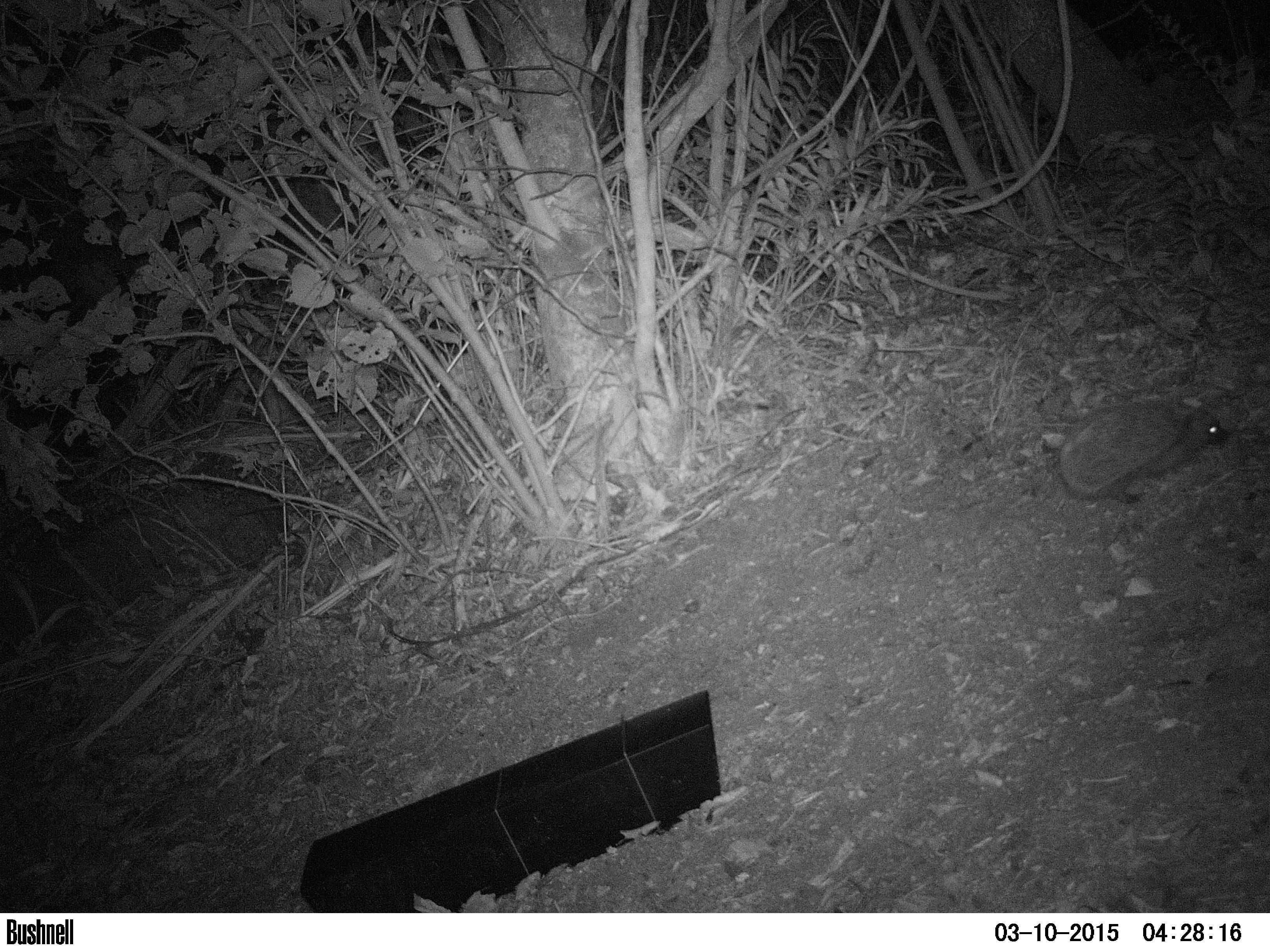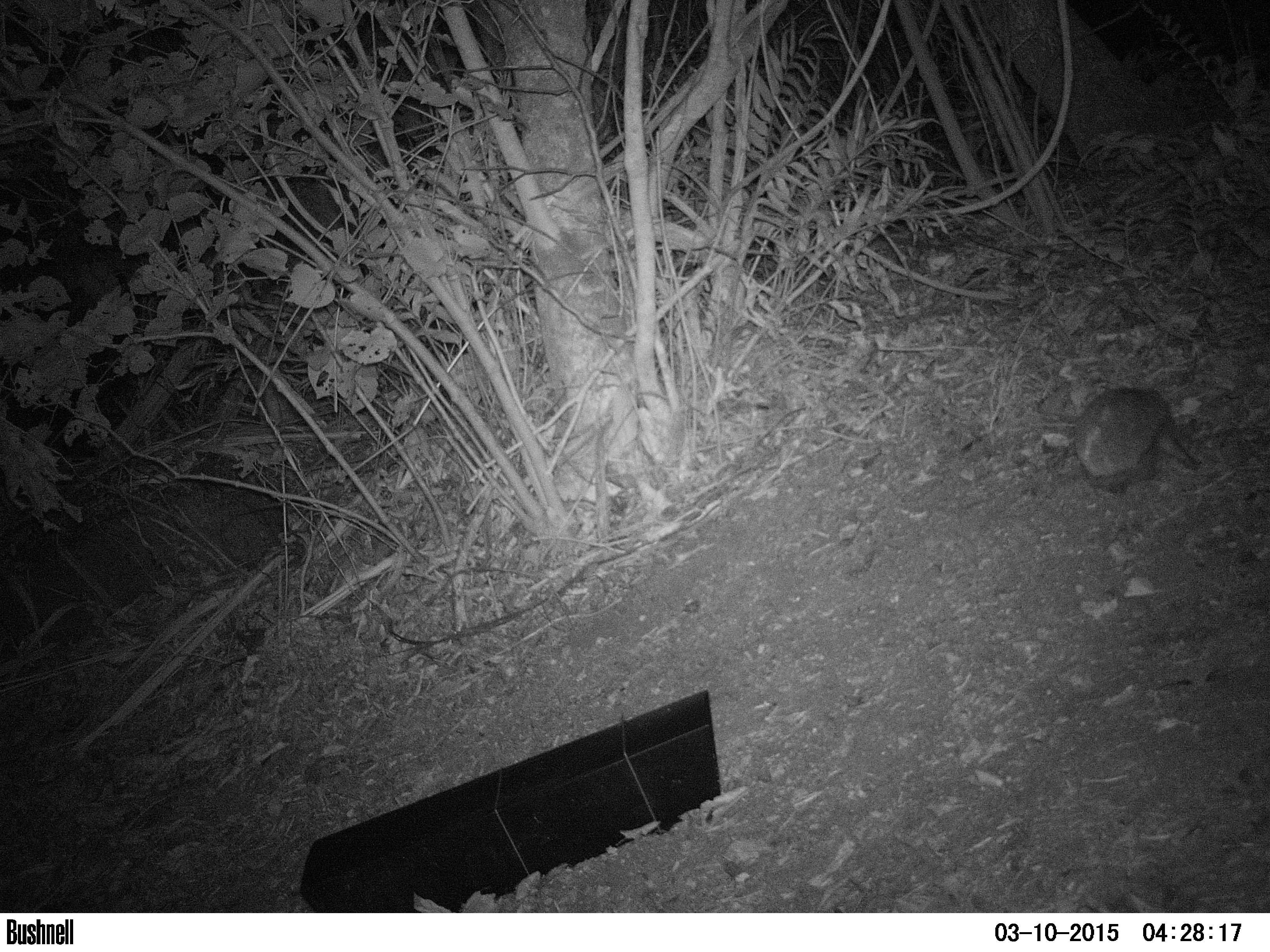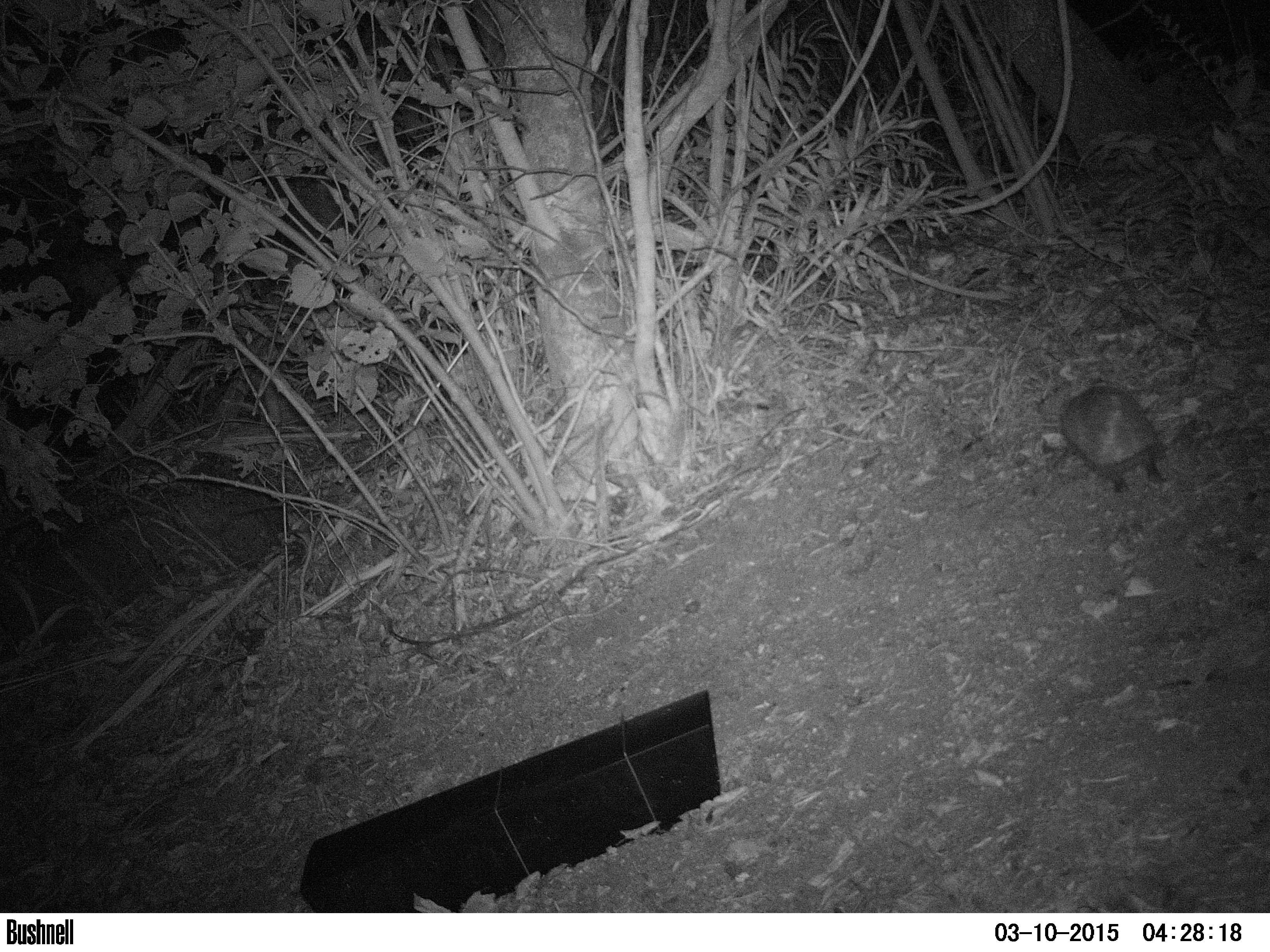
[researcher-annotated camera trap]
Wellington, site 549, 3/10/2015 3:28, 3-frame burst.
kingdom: Animalia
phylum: Chordata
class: Mammalia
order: Eulipotyphla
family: Erinaceidae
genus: Erinaceus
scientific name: Erinaceus europaeus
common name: hedgehog